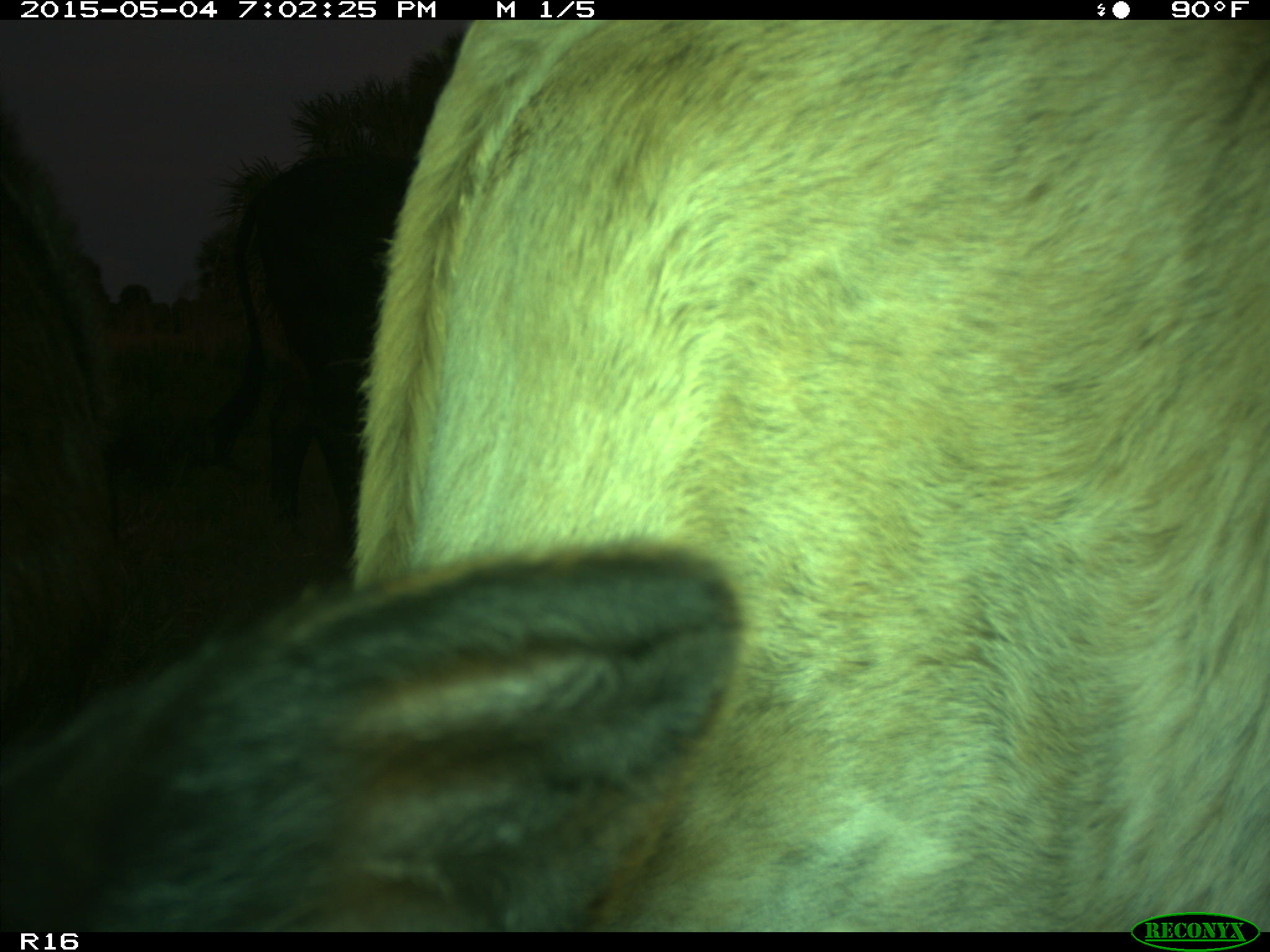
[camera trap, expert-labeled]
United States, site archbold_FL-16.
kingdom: Animalia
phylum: Chordata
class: Mammalia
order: Artiodactyla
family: Bovidae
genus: Bos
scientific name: Bos taurus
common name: domestic cow